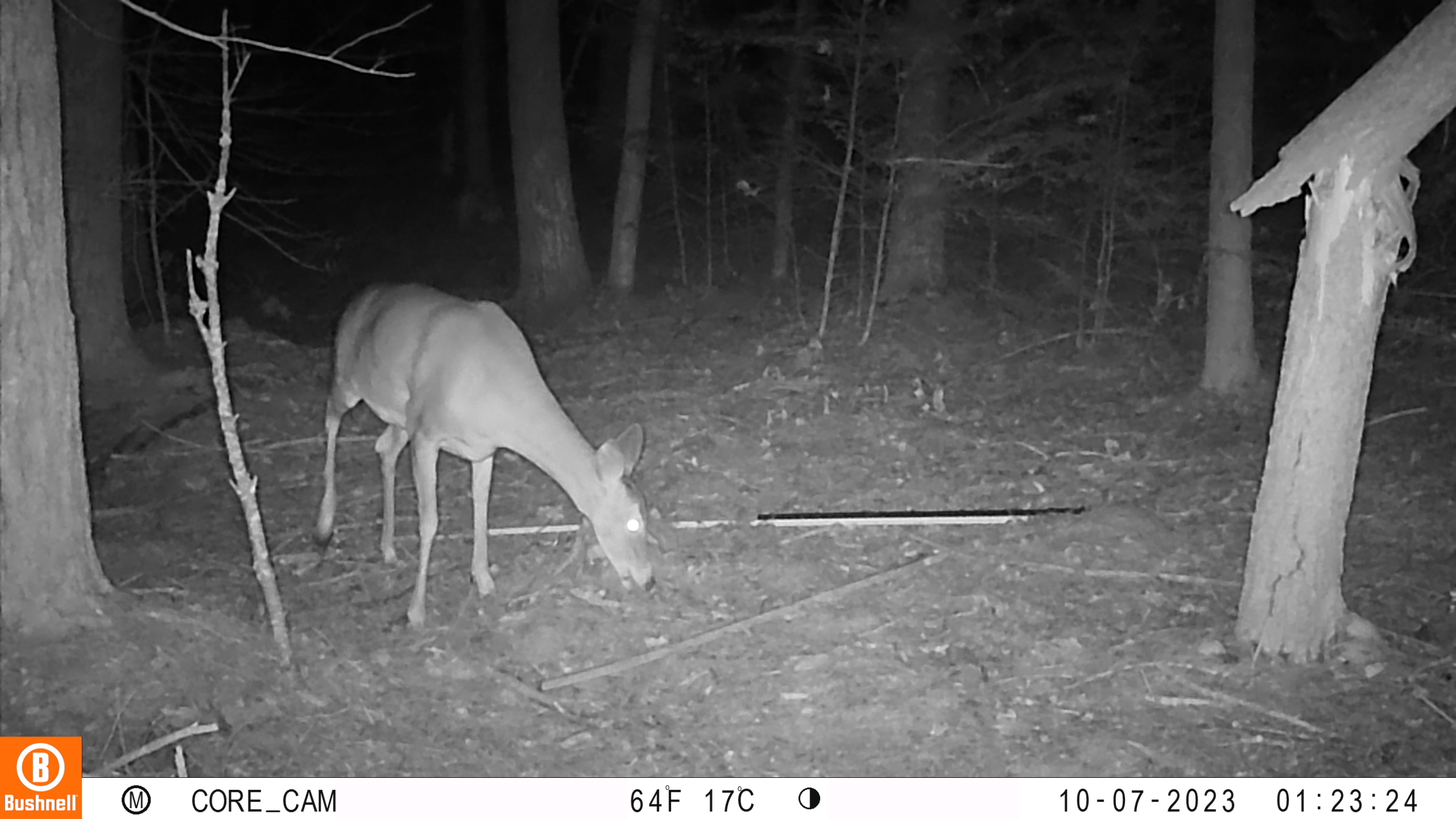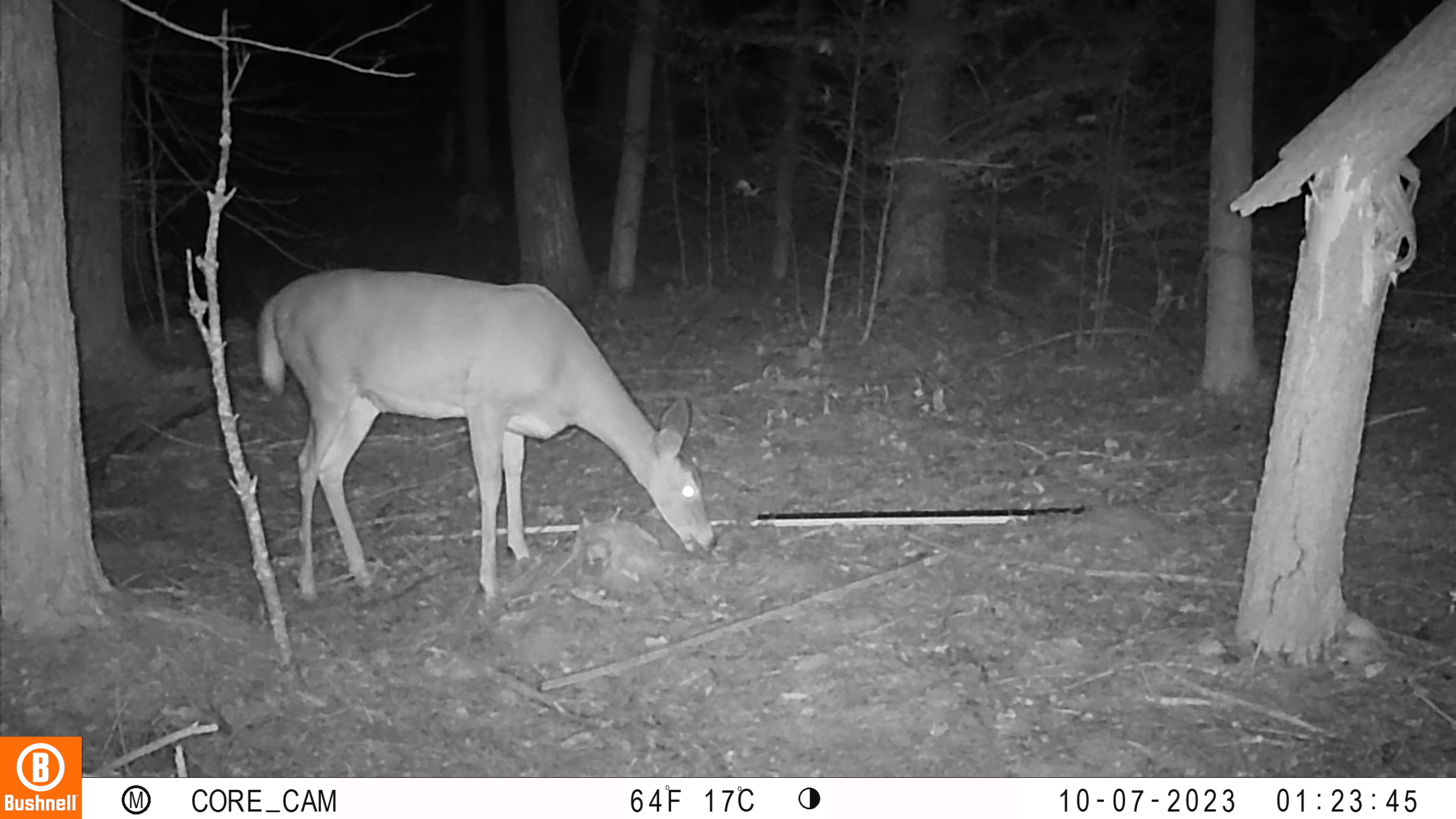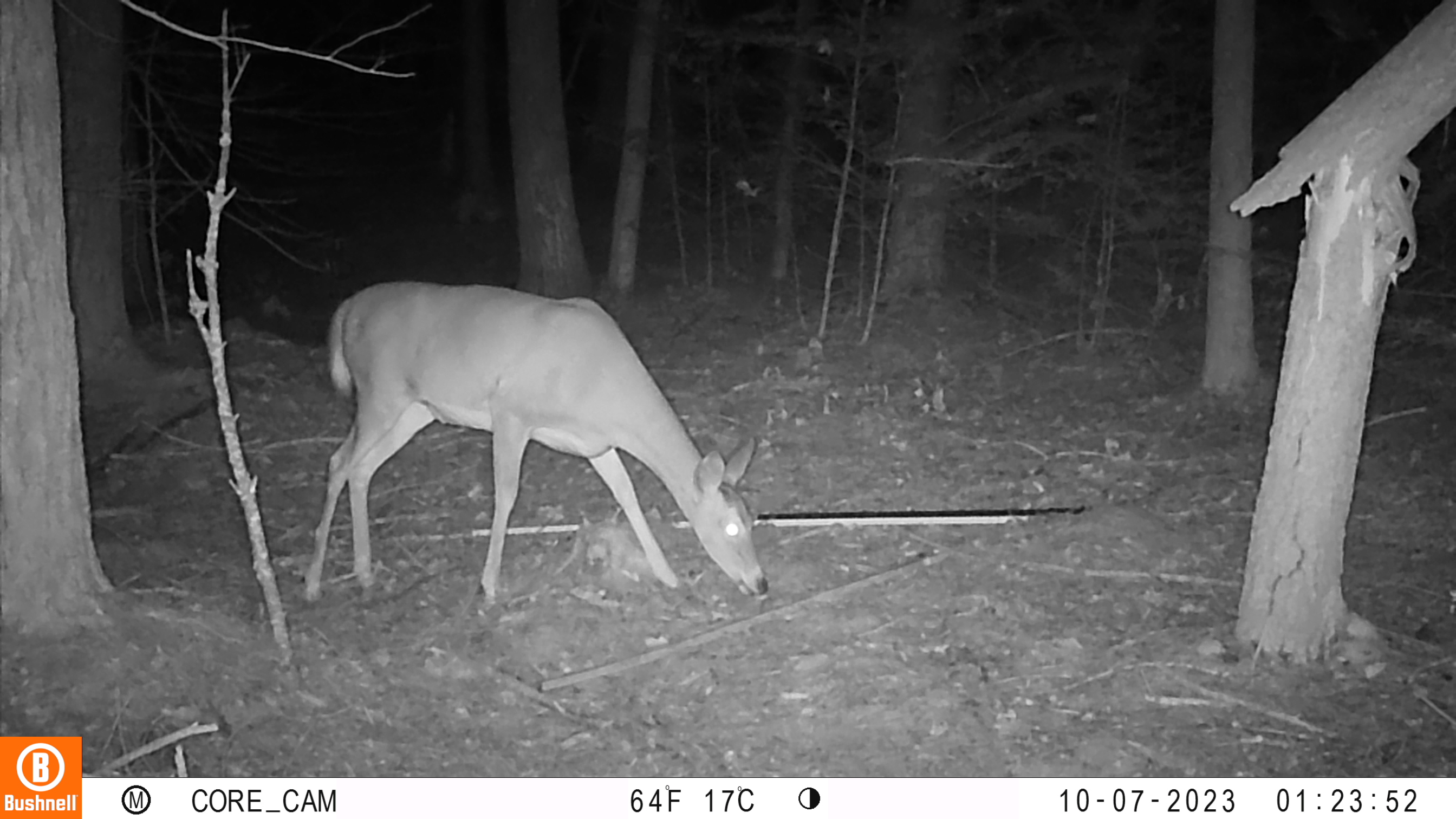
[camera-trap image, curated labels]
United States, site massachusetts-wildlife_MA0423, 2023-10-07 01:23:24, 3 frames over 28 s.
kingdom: Animalia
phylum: Chordata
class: Mammalia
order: Artiodactyla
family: Cervidae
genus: Odocoileus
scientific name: Odocoileus virginianus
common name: white-tailed deer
White-tailed deer (Odocoileus virginianus).